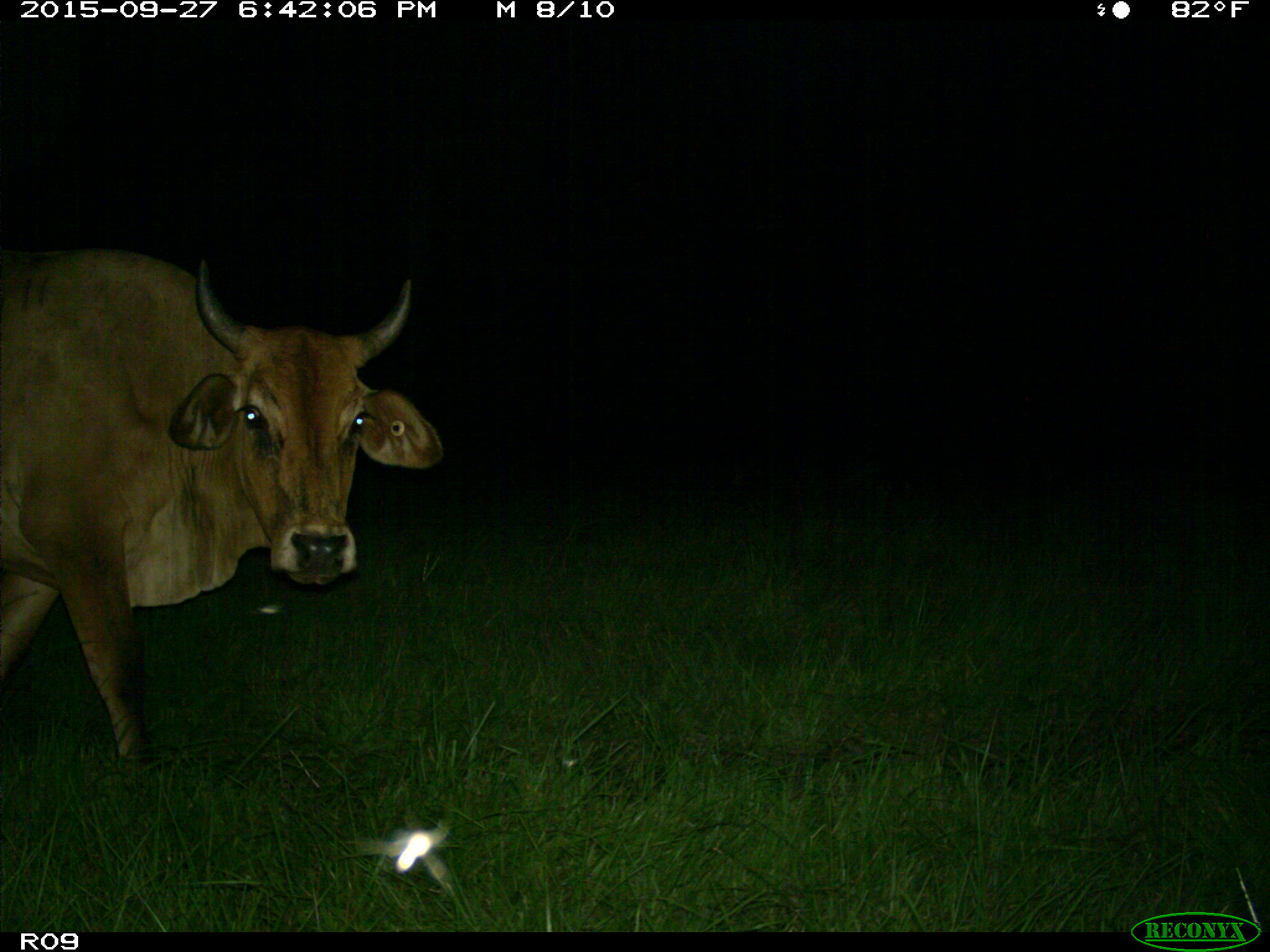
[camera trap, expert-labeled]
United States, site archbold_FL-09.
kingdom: Animalia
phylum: Chordata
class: Mammalia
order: Artiodactyla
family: Bovidae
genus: Bos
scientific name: Bos taurus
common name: domestic cow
Bos taurus (domestic cow).